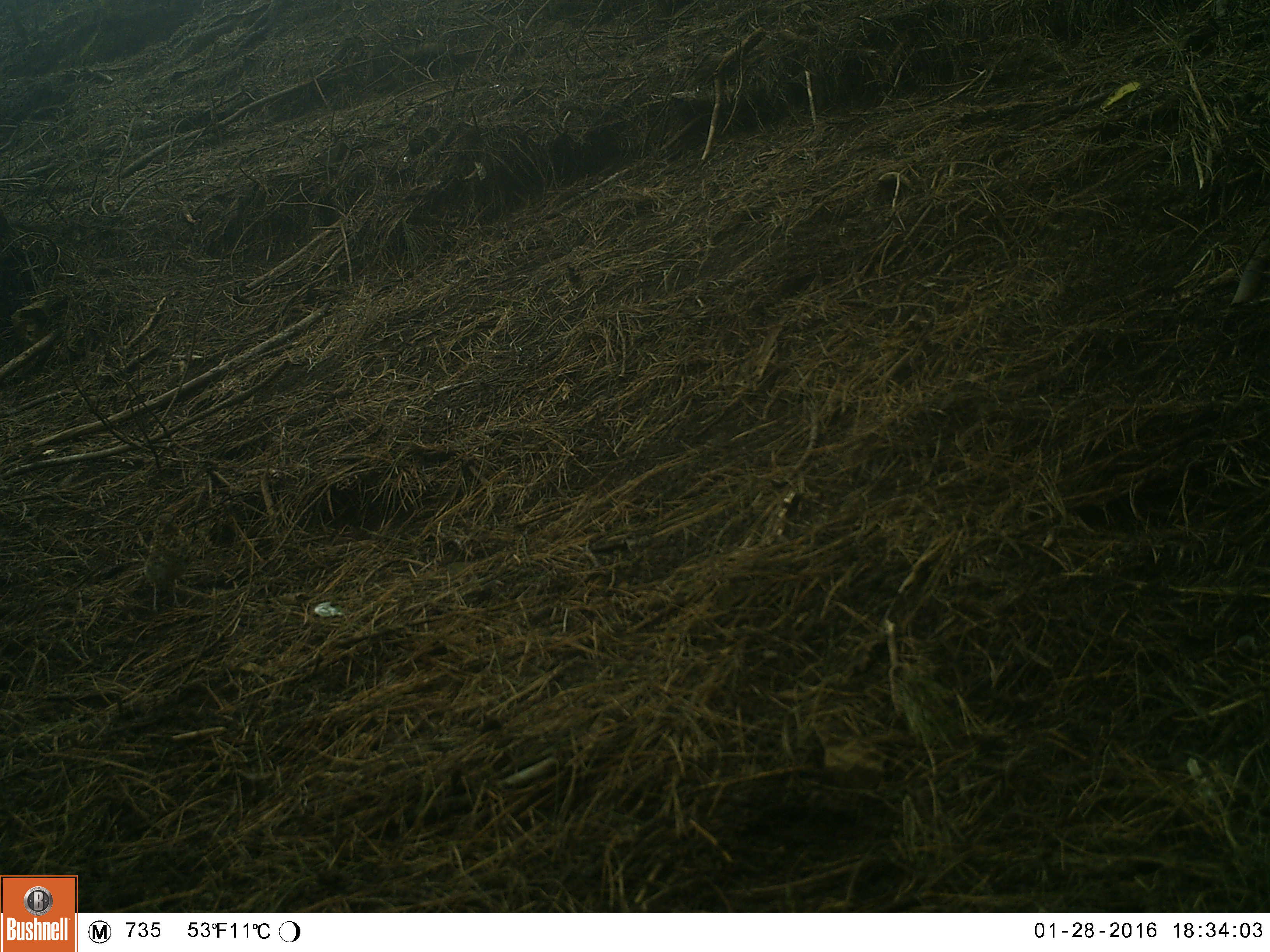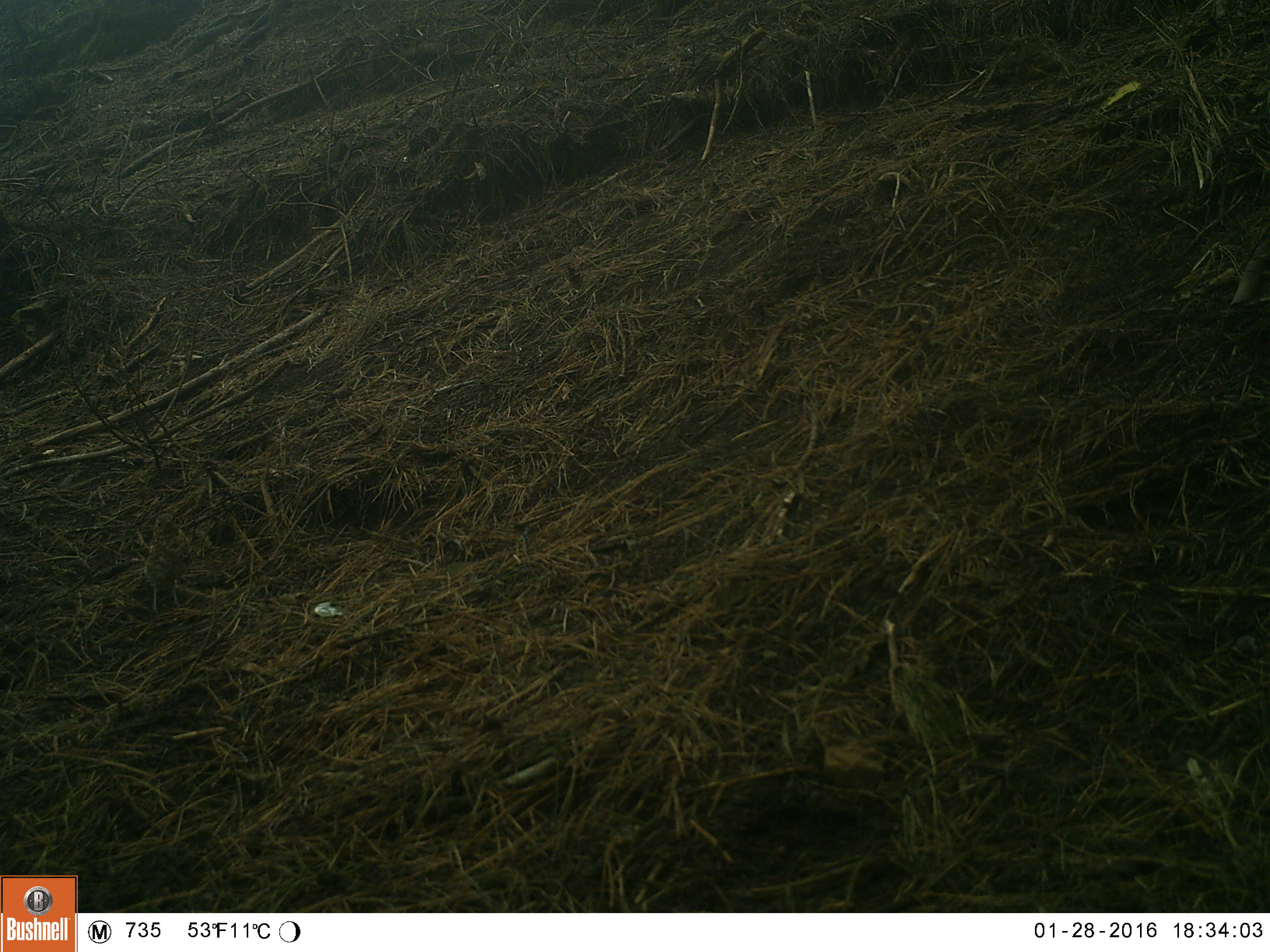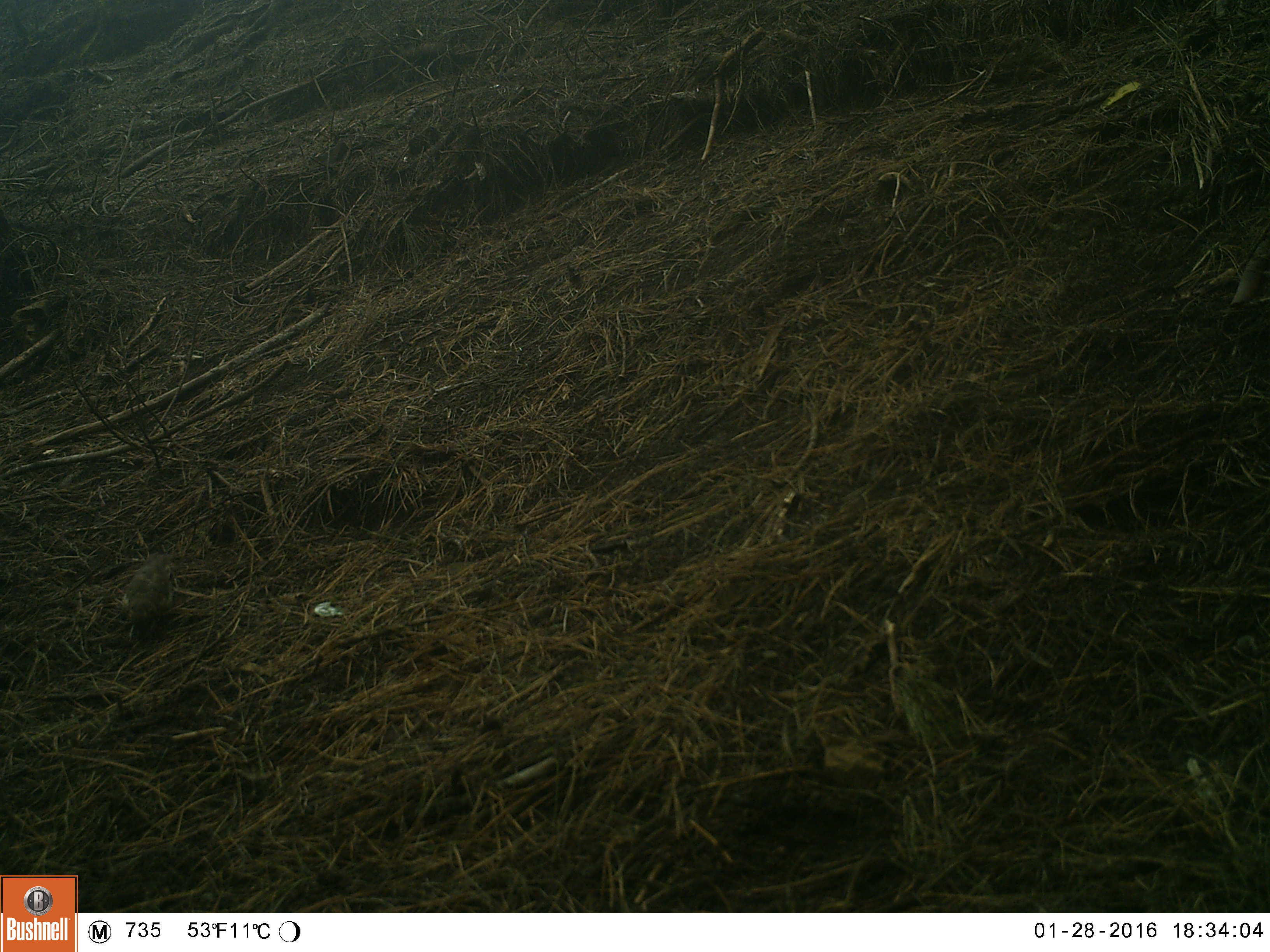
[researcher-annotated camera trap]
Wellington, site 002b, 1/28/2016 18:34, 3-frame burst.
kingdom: Animalia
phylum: Chordata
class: Aves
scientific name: Aves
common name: bird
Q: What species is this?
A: Bird (Aves).